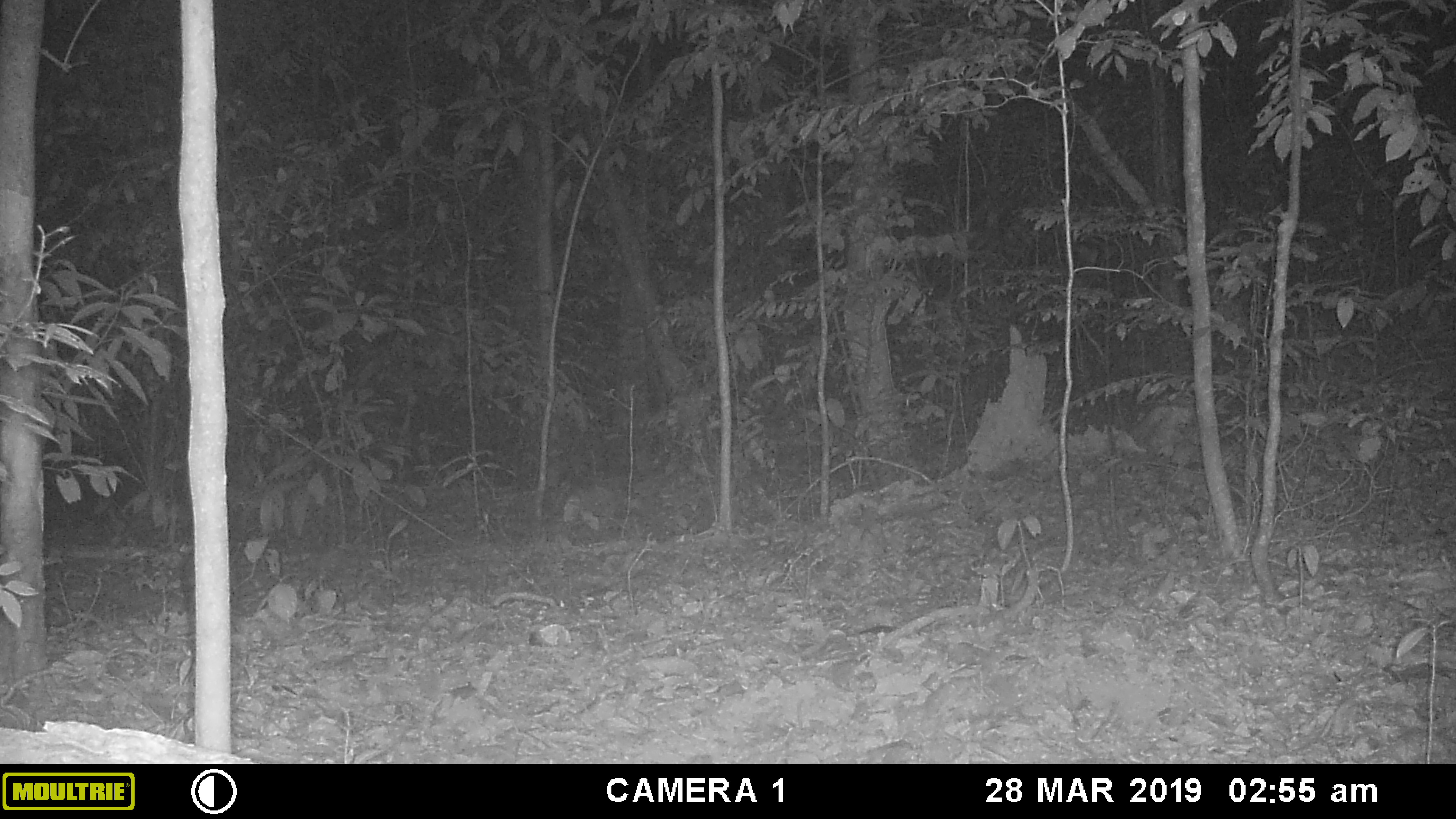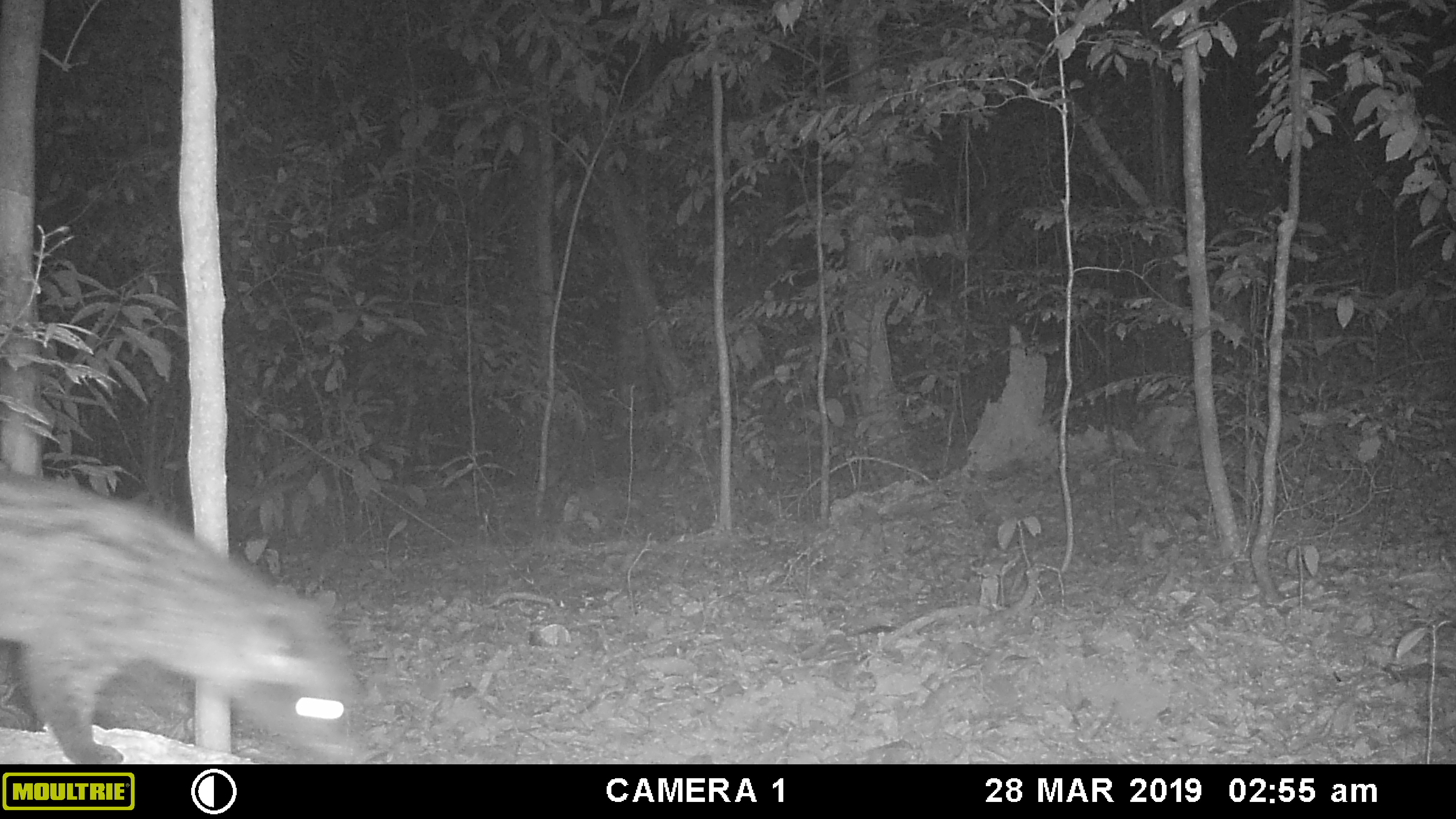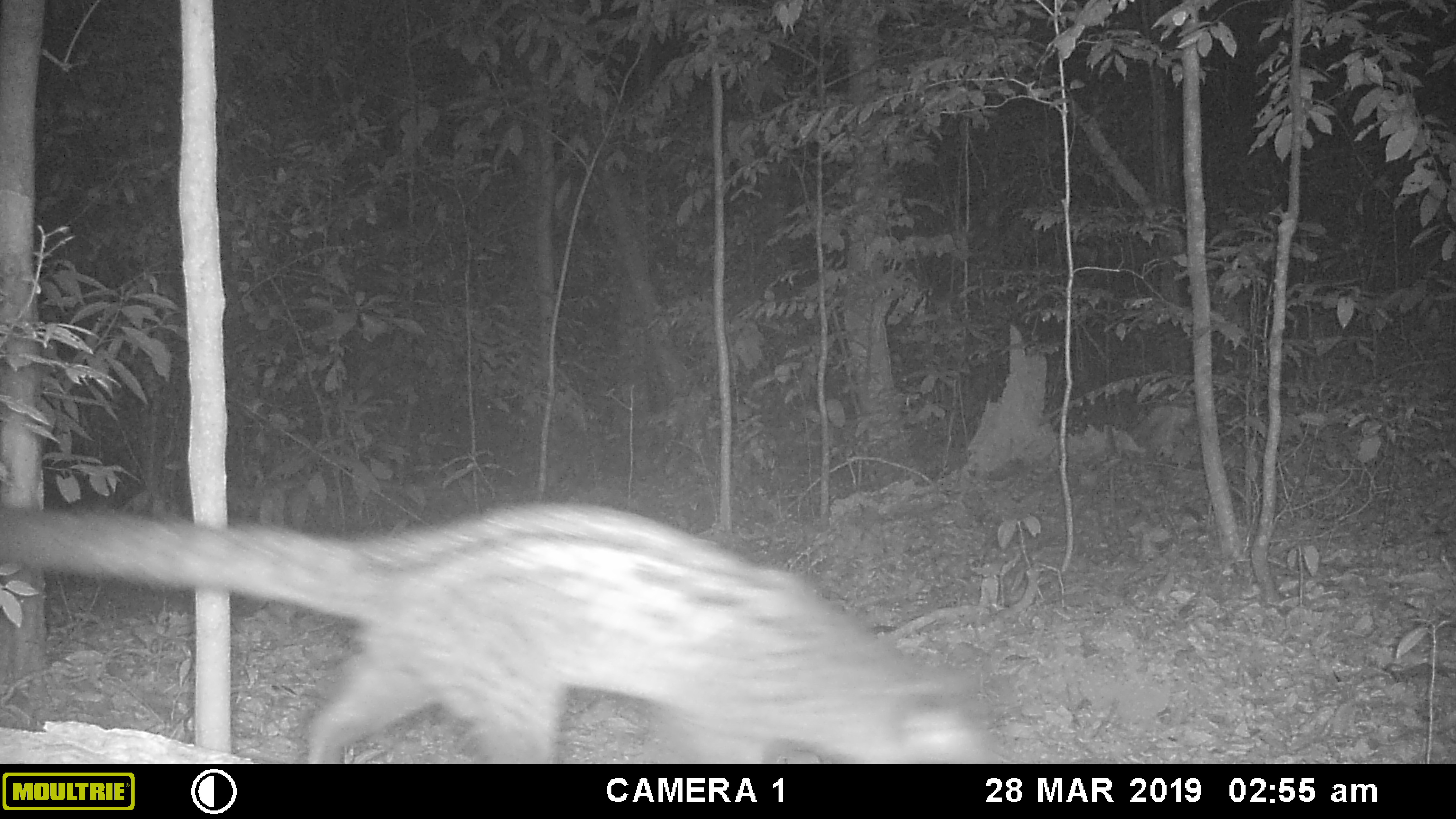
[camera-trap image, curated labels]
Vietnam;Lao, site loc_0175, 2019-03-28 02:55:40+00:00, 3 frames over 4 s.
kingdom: Animalia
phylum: Chordata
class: Mammalia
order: Carnivora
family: Viverridae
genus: Paradoxurus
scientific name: Paradoxurus hermaphroditus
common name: common palm civet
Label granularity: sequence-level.